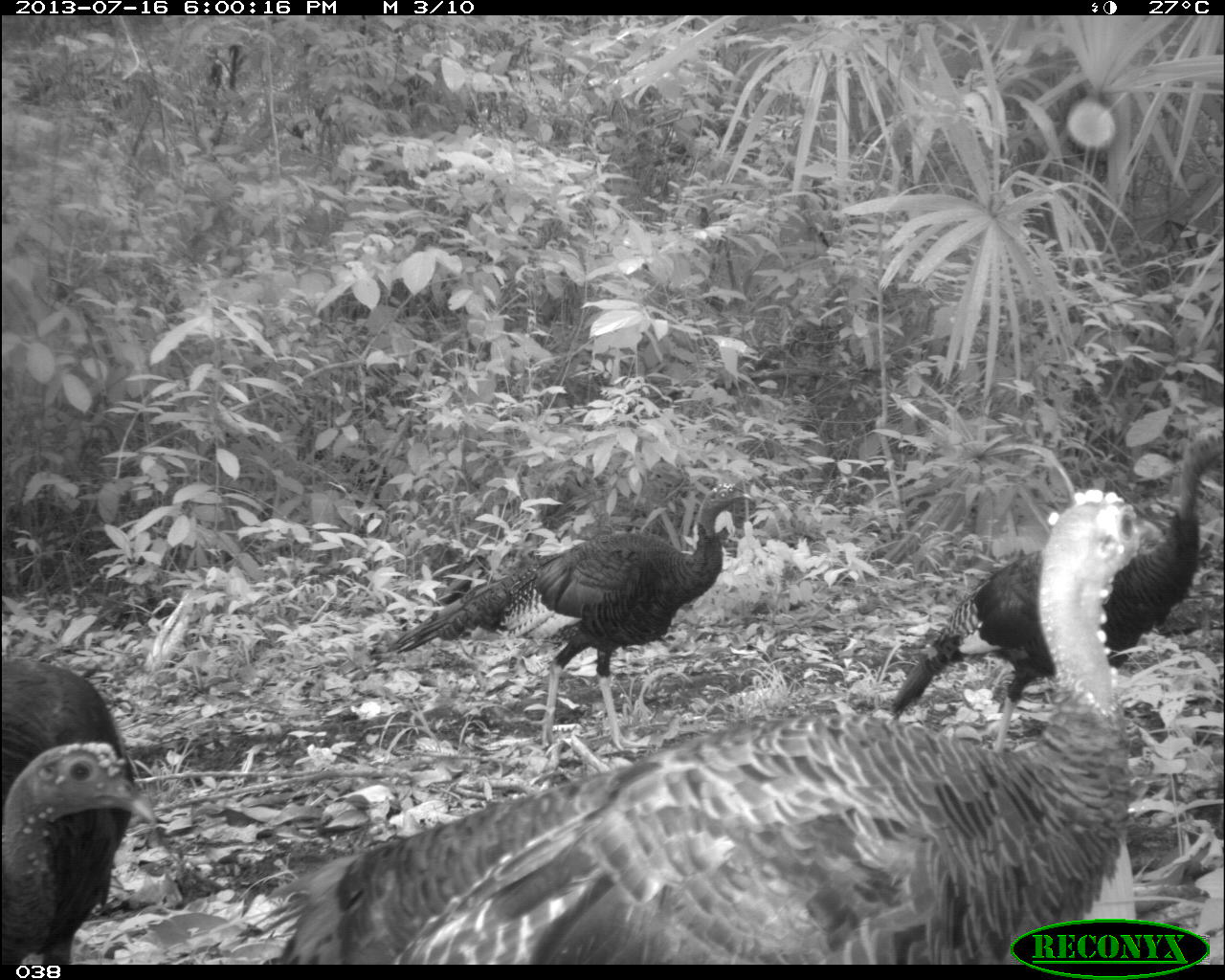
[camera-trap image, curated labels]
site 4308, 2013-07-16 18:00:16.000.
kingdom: Animalia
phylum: Chordata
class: Aves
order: Galliformes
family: Phasianidae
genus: Meleagris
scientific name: Meleagris ocellata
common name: ocellated turkey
Meleagris ocellata (ocellated turkey), count 4.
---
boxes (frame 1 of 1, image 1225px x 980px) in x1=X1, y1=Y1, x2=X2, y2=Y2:
meleagris ocellata: x1=201, y1=478, x2=1170, y2=965; x1=883, y1=410, x2=1223, y2=754; x1=378, y1=471, x2=765, y2=759; x1=0, y1=644, x2=160, y2=956